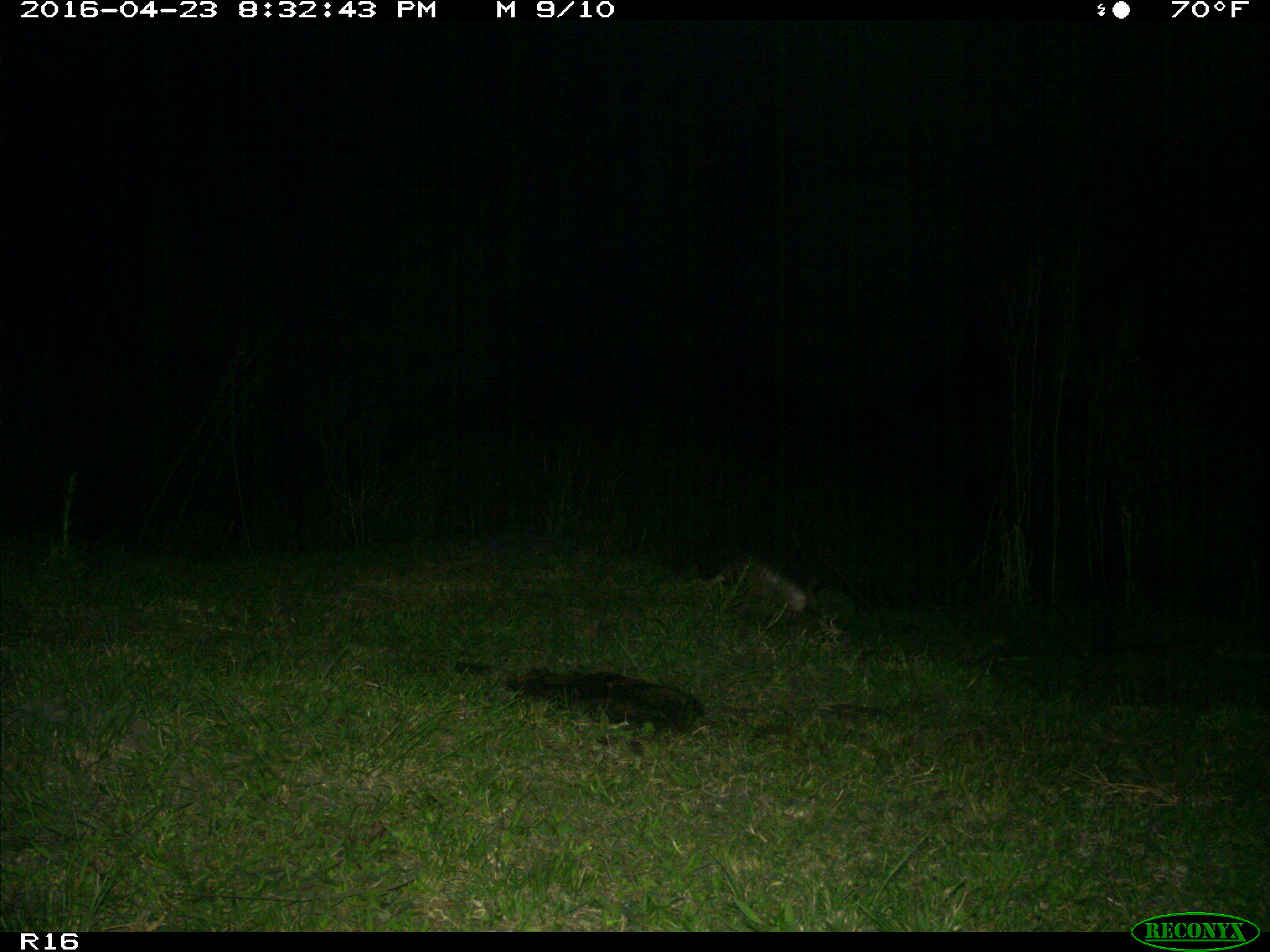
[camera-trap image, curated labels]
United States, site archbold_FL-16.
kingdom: Animalia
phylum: Chordata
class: Mammalia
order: Cingulata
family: Dasypodidae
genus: Dasypus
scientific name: Dasypus novemcinctus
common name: nine-banded armadillo